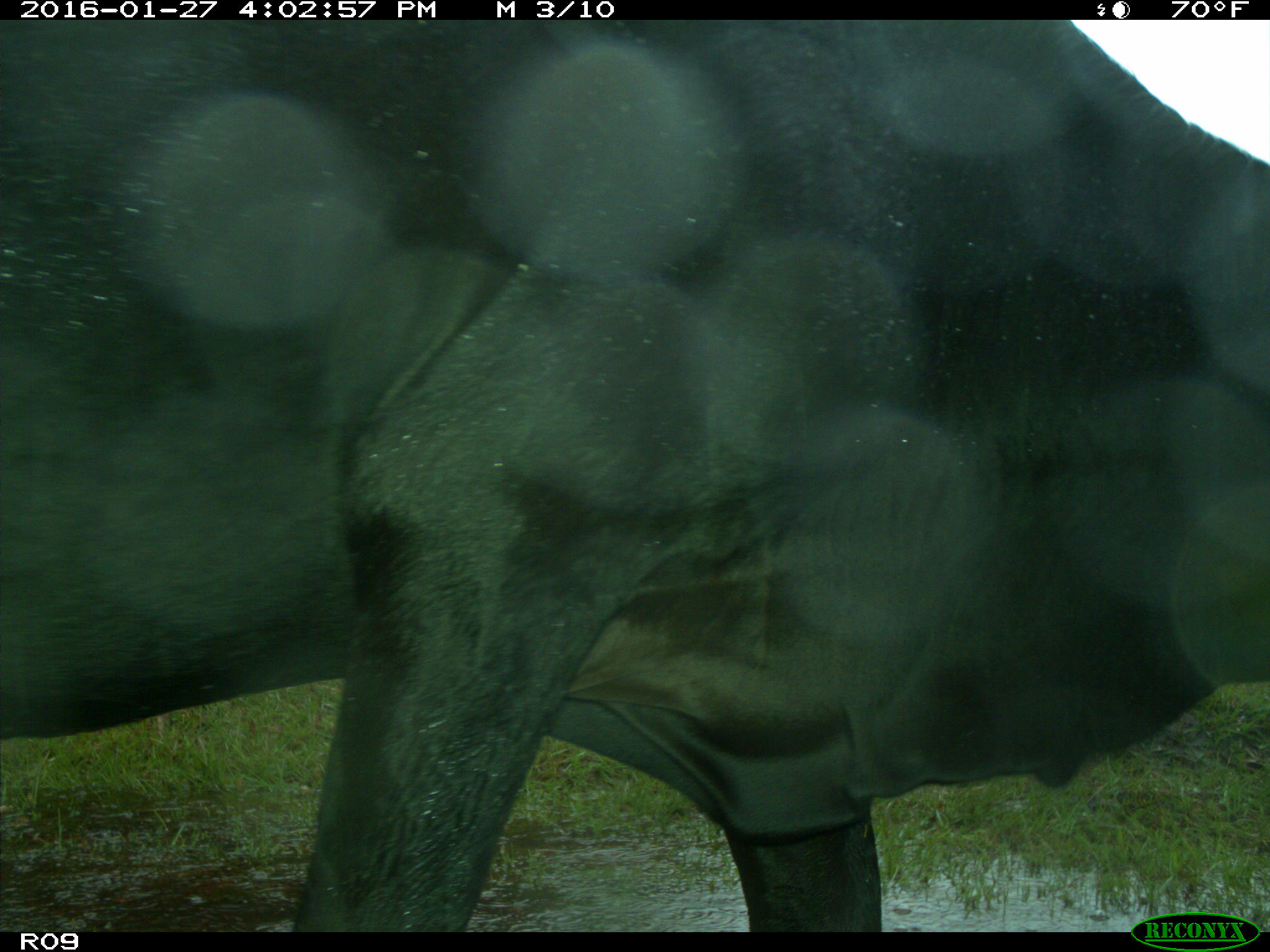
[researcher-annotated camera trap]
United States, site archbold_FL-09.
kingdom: Animalia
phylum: Chordata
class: Mammalia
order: Artiodactyla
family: Bovidae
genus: Bos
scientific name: Bos taurus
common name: domestic cow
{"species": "Bos taurus (domestic cow)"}